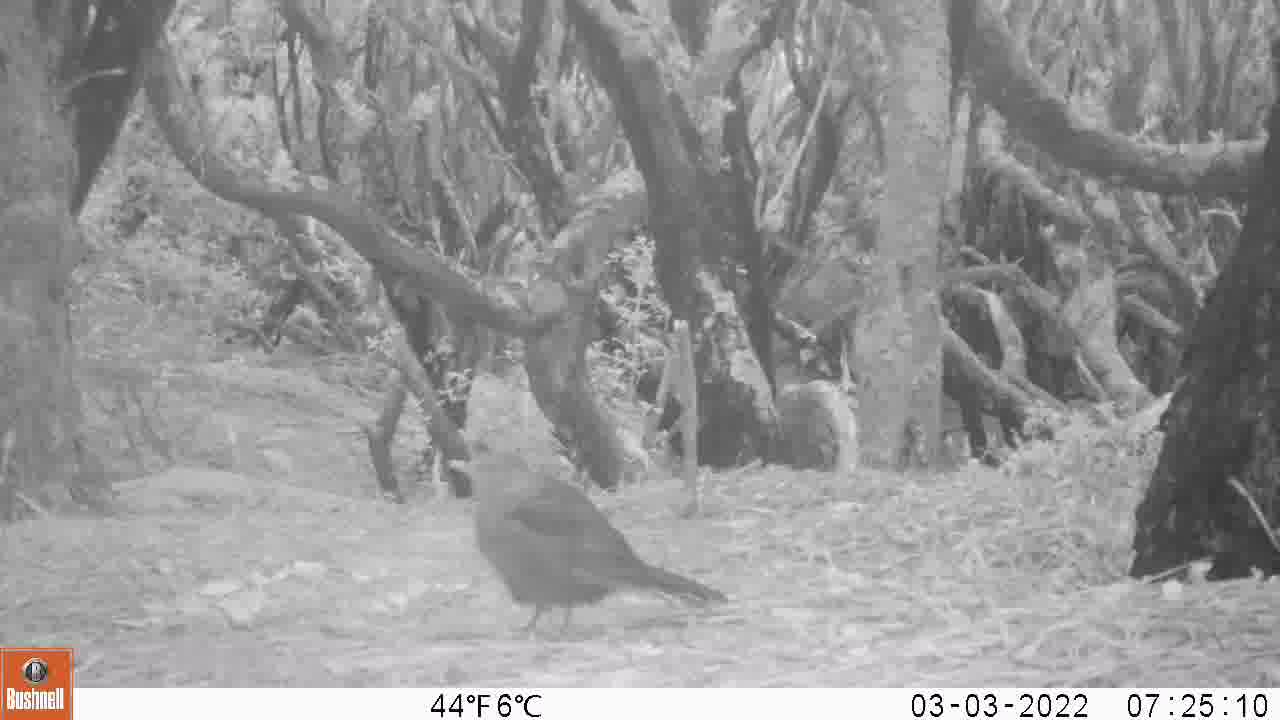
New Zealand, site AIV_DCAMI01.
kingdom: Animalia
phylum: Chordata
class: Aves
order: Passeriformes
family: Turdidae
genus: Turdus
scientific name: Turdus merula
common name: eurasian blackbird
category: blackbird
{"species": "blackbird (eurasian blackbird) (Turdus merula)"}